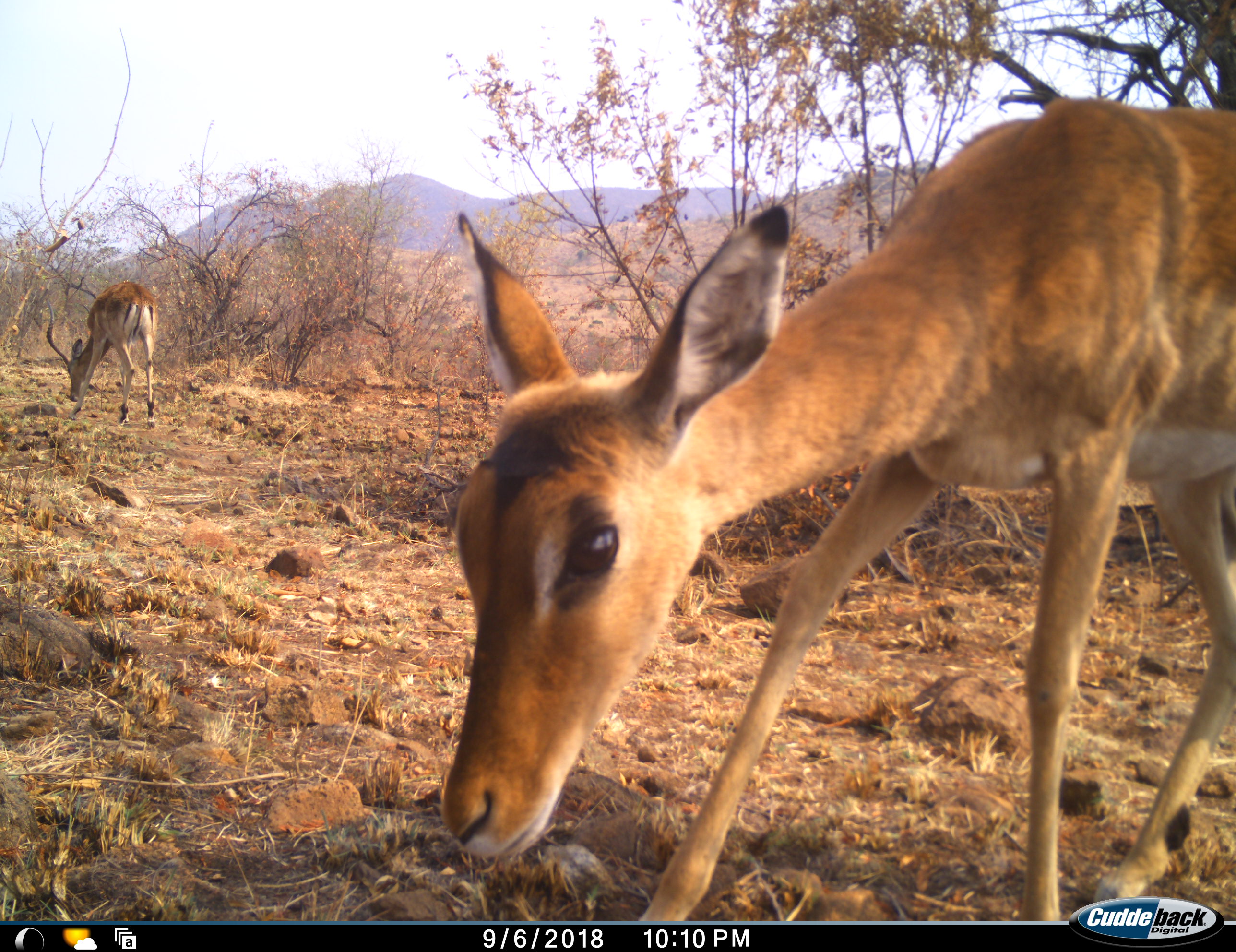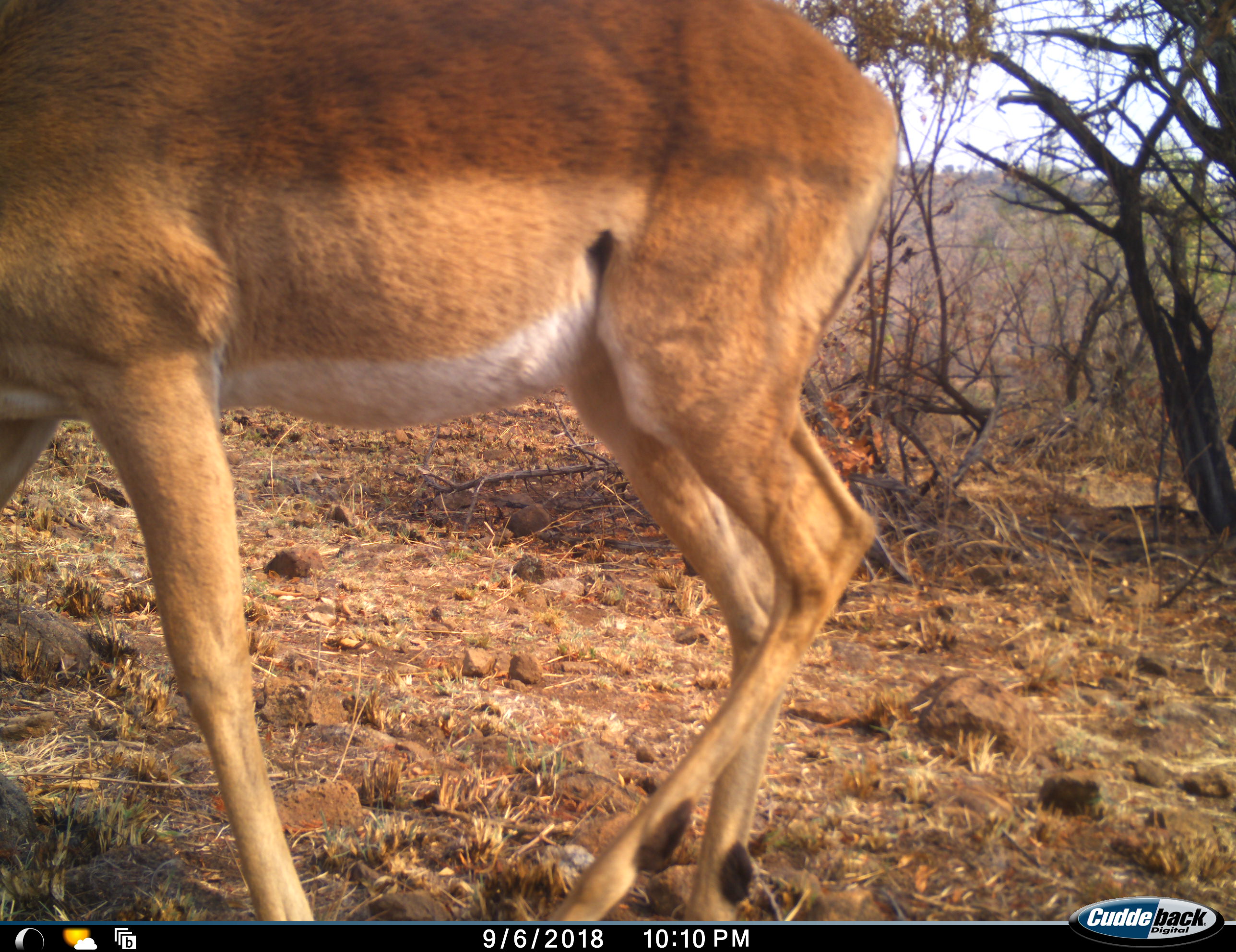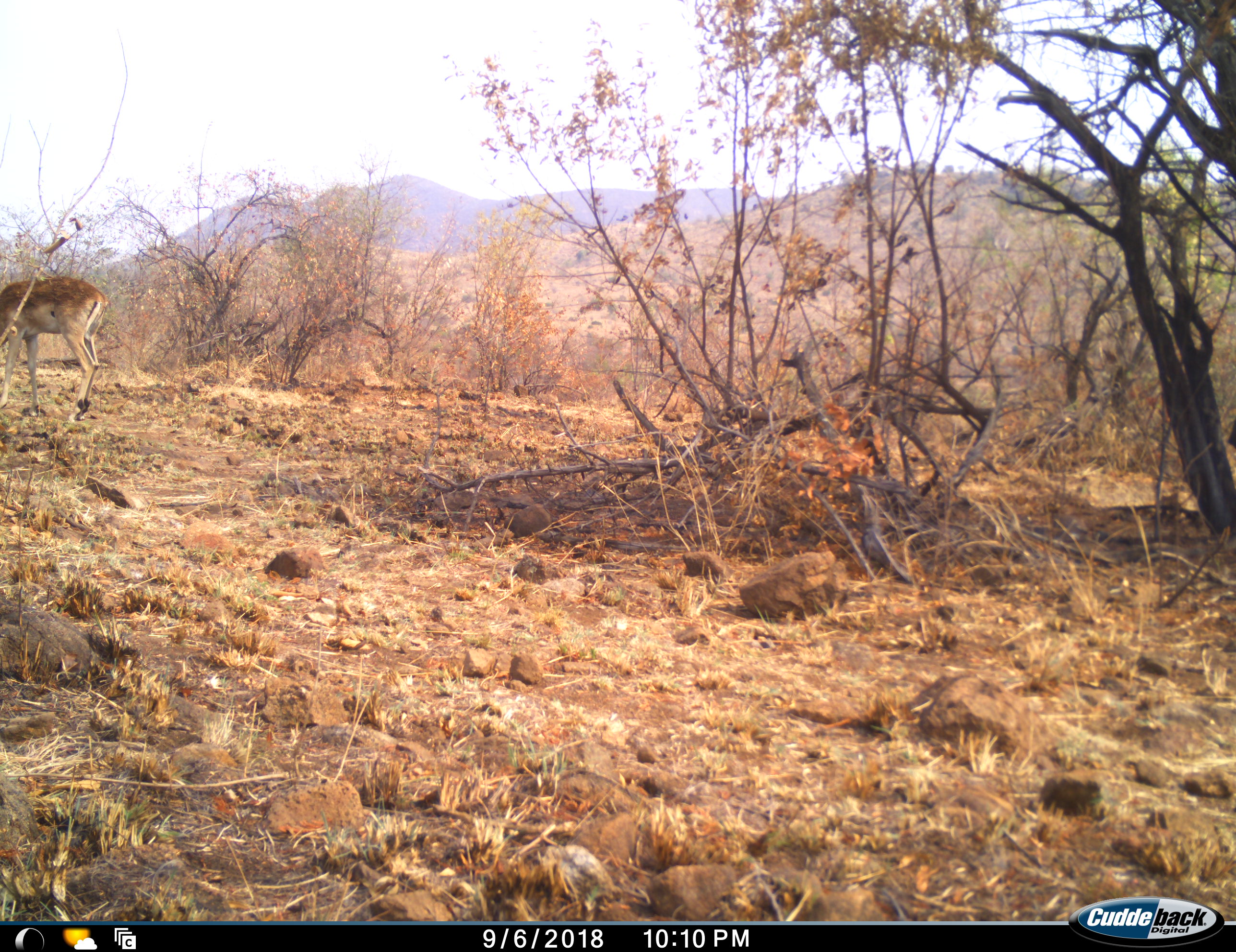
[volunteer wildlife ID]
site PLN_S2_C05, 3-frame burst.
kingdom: Animalia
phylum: Chordata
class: Mammalia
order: Artiodactyla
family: Bovidae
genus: Aepyceros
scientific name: Aepyceros melampus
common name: impala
Impala (Aepyceros melampus), count 2. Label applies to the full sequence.